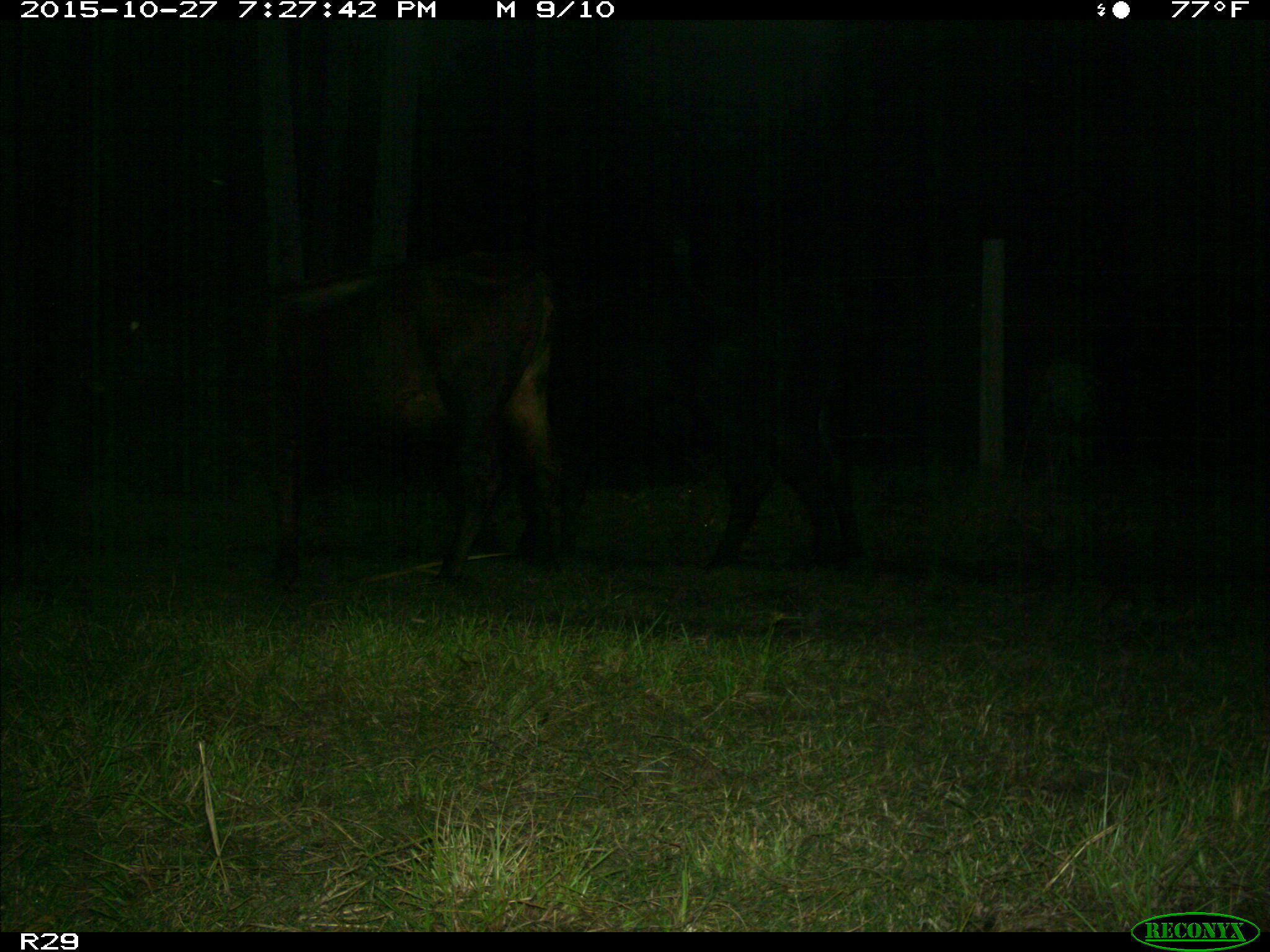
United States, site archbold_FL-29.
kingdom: Animalia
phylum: Chordata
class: Mammalia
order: Artiodactyla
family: Bovidae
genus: Bos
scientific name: Bos taurus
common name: domestic cow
Bos taurus (domestic cow).